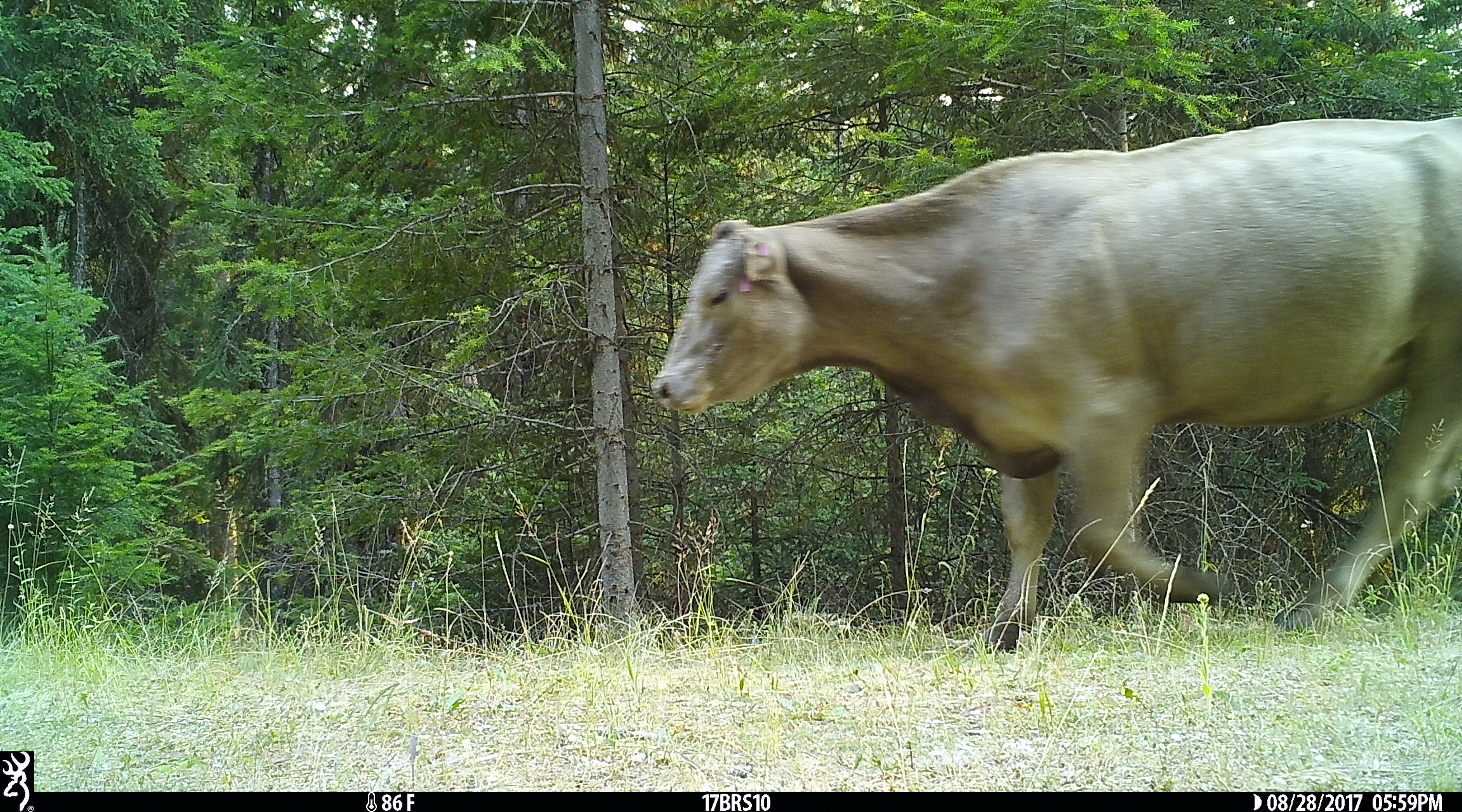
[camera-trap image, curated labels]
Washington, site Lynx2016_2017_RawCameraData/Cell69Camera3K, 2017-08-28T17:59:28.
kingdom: Animalia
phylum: Chordata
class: Mammalia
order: Artiodactyla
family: Bovidae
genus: Bos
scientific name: Bos taurus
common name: domestic cattle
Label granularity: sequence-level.